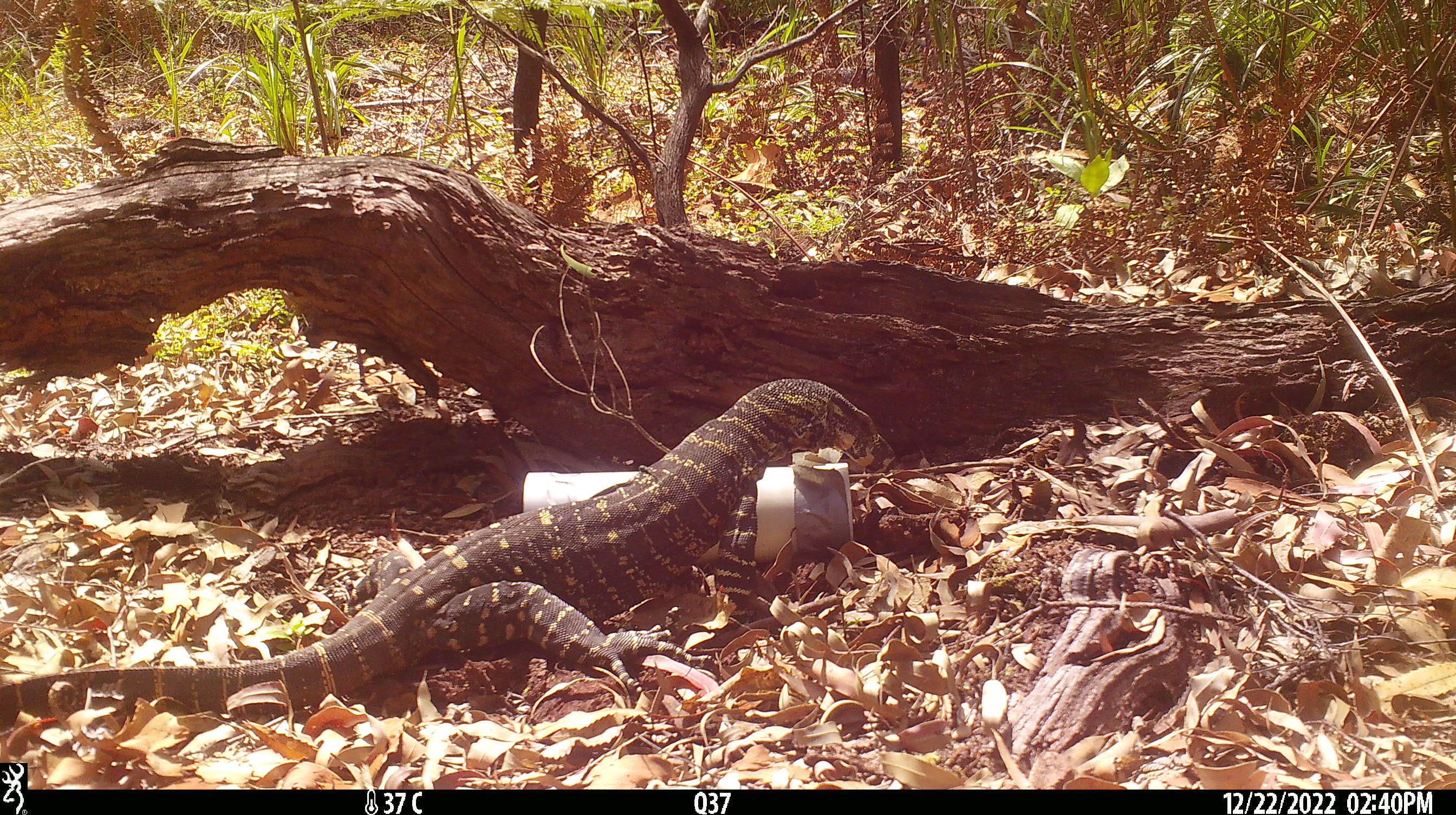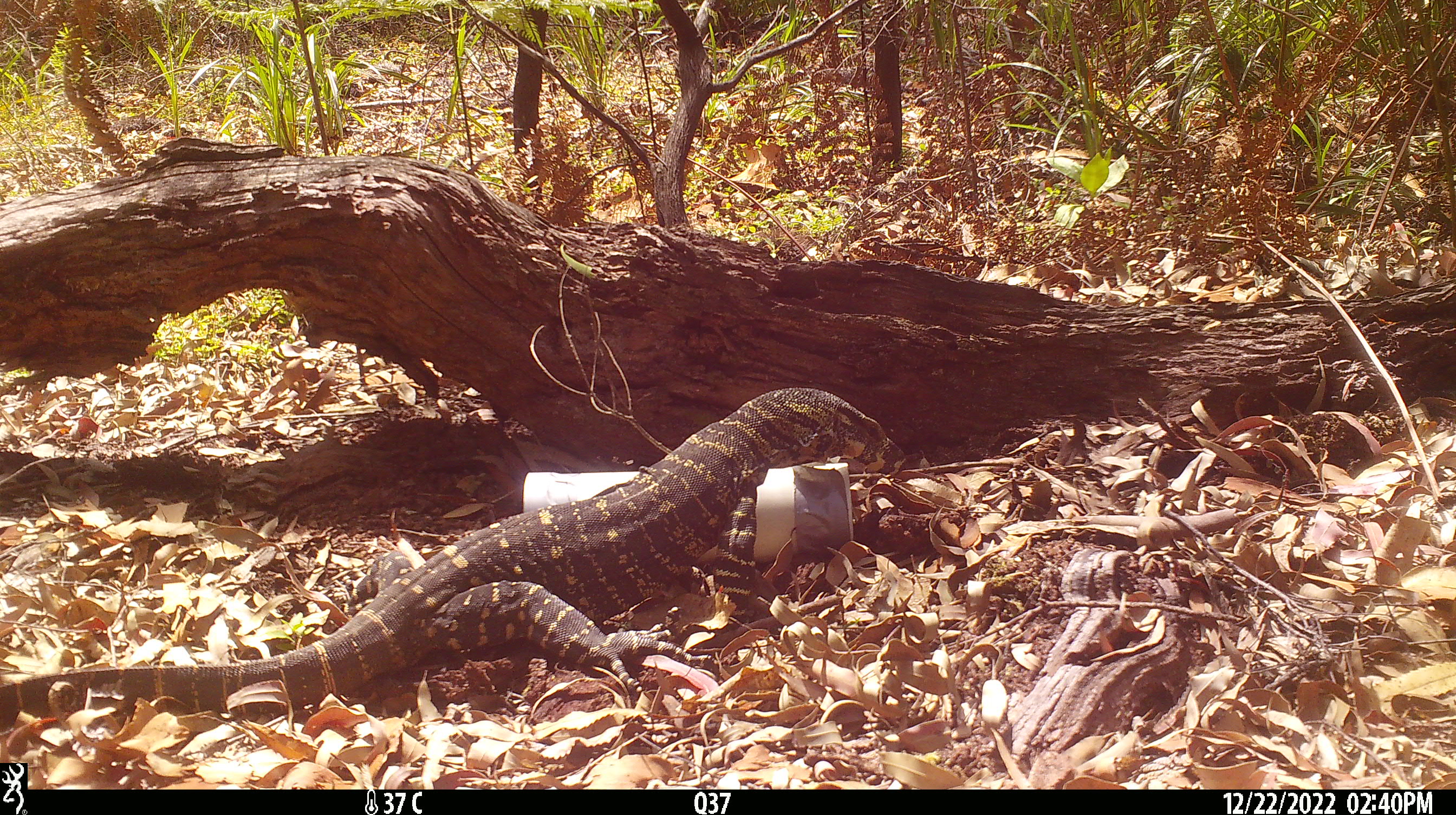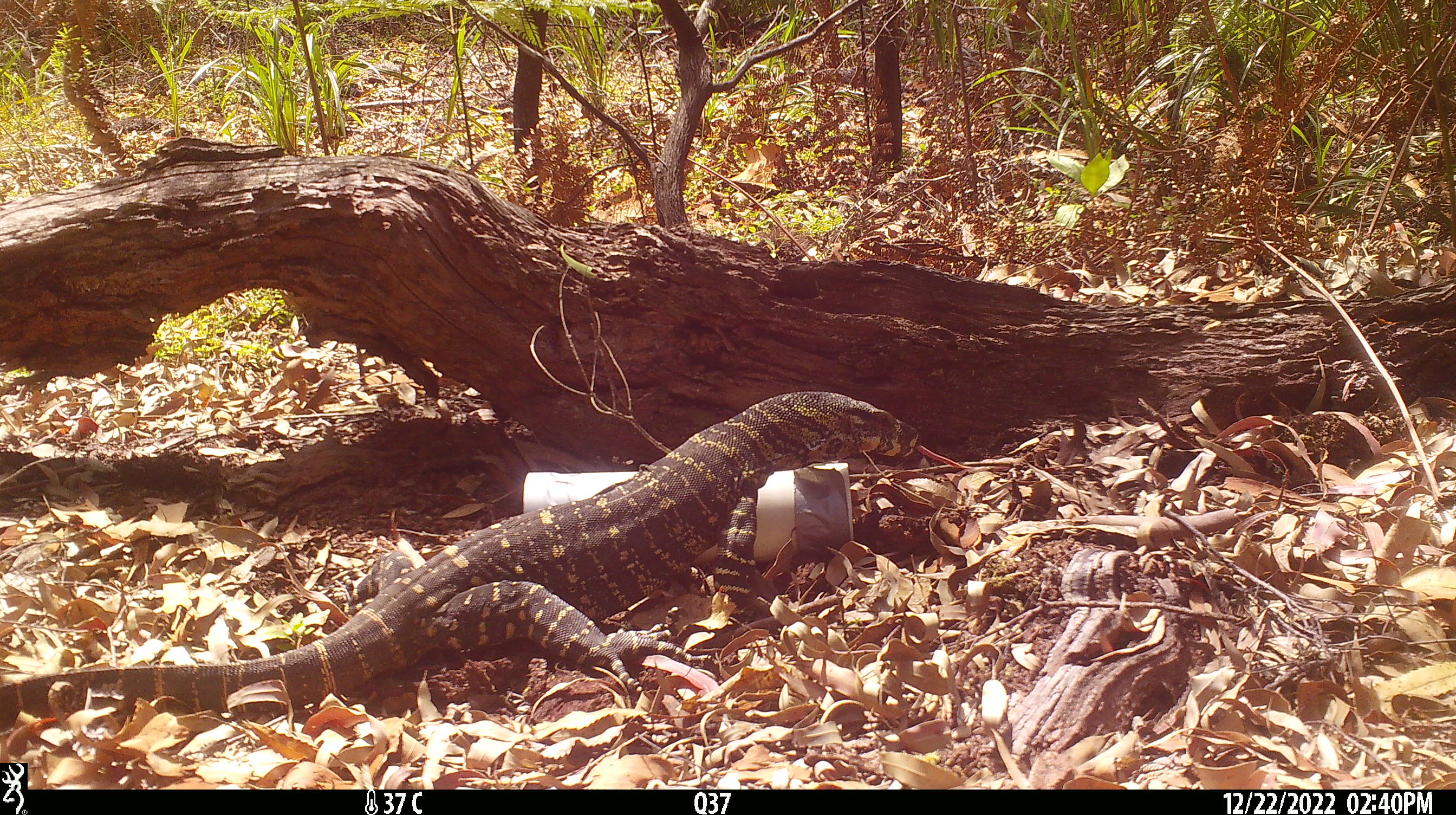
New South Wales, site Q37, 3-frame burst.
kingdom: Animalia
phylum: Chordata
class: Reptilia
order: Squamata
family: Varanidae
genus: Varanus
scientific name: Varanus varius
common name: lace monitor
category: goanna